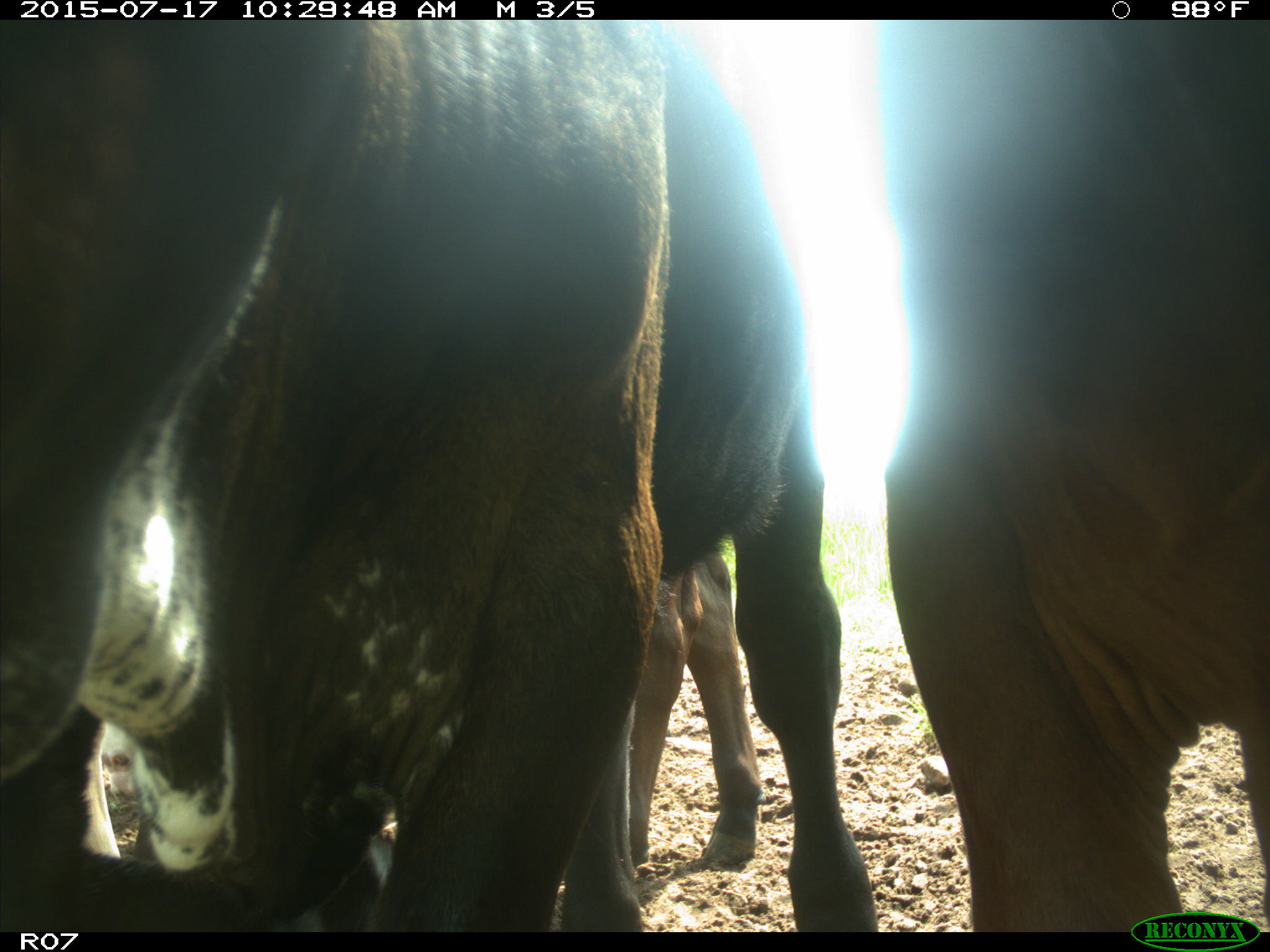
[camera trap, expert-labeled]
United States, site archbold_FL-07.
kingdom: Animalia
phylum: Chordata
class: Mammalia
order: Artiodactyla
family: Bovidae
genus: Bos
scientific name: Bos taurus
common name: domestic cow